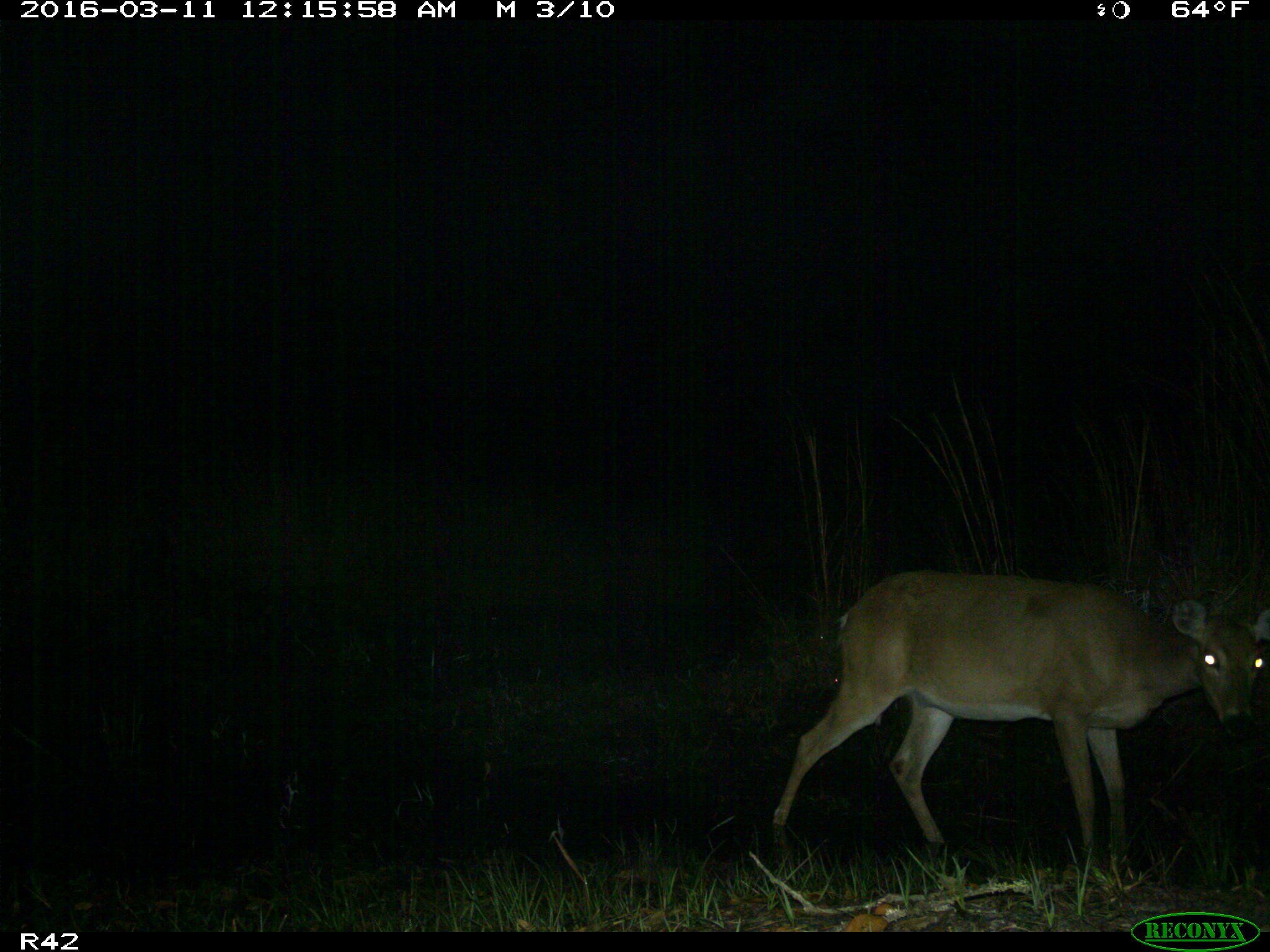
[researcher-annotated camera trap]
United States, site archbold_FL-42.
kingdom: Animalia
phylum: Chordata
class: Mammalia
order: Artiodactyla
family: Cervidae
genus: Odocoileus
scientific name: Odocoileus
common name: deer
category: unidentified deer